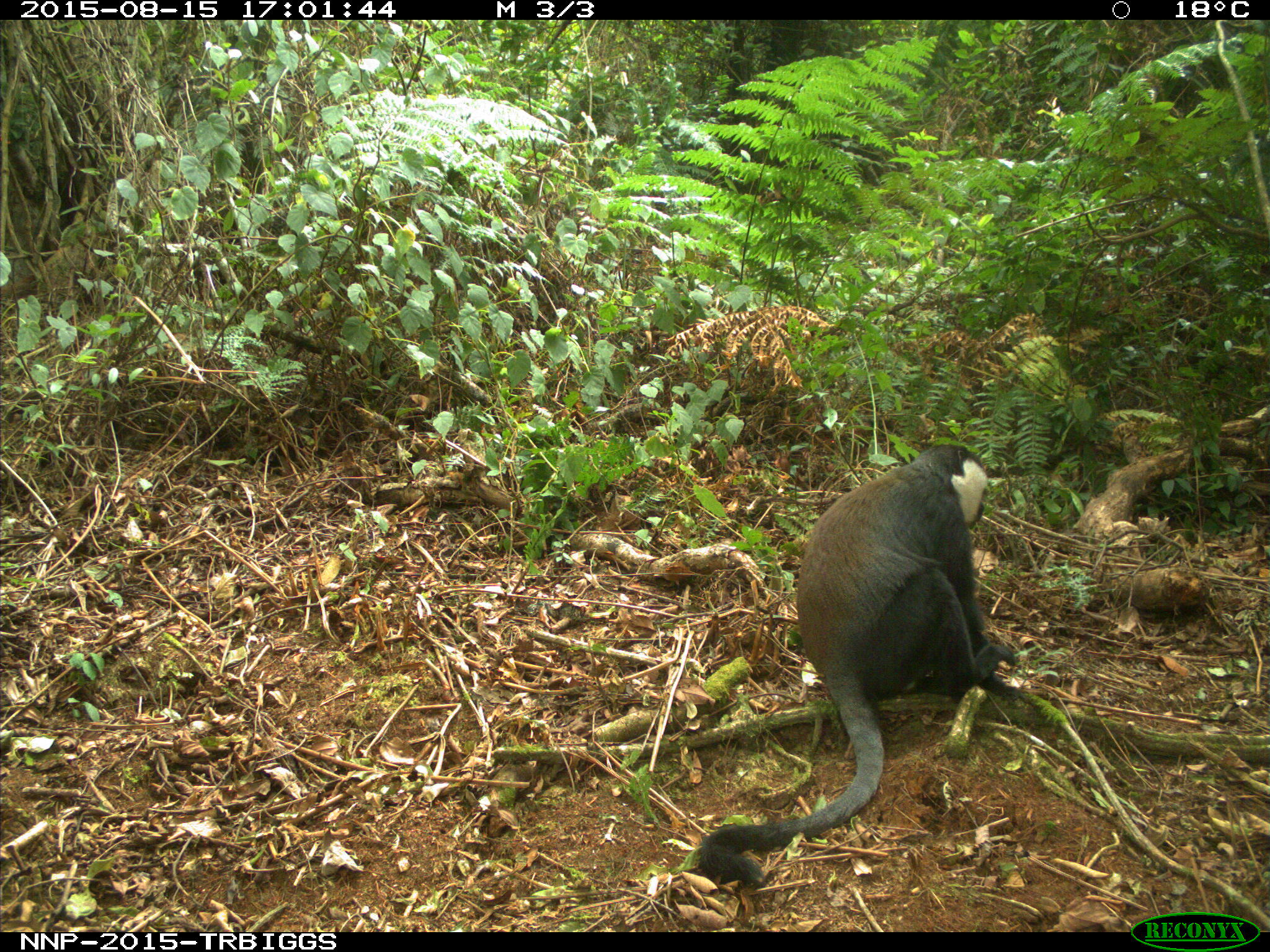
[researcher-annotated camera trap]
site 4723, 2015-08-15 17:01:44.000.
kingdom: Animalia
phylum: Chordata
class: Mammalia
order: Primates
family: Cercopithecidae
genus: Allochrocebus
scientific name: Allochrocebus lhoesti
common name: l'hoest's monkey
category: cercopithecus lhoesti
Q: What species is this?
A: Cercopithecus lhoesti (l'hoest's monkey) (Allochrocebus lhoesti).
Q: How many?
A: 1.